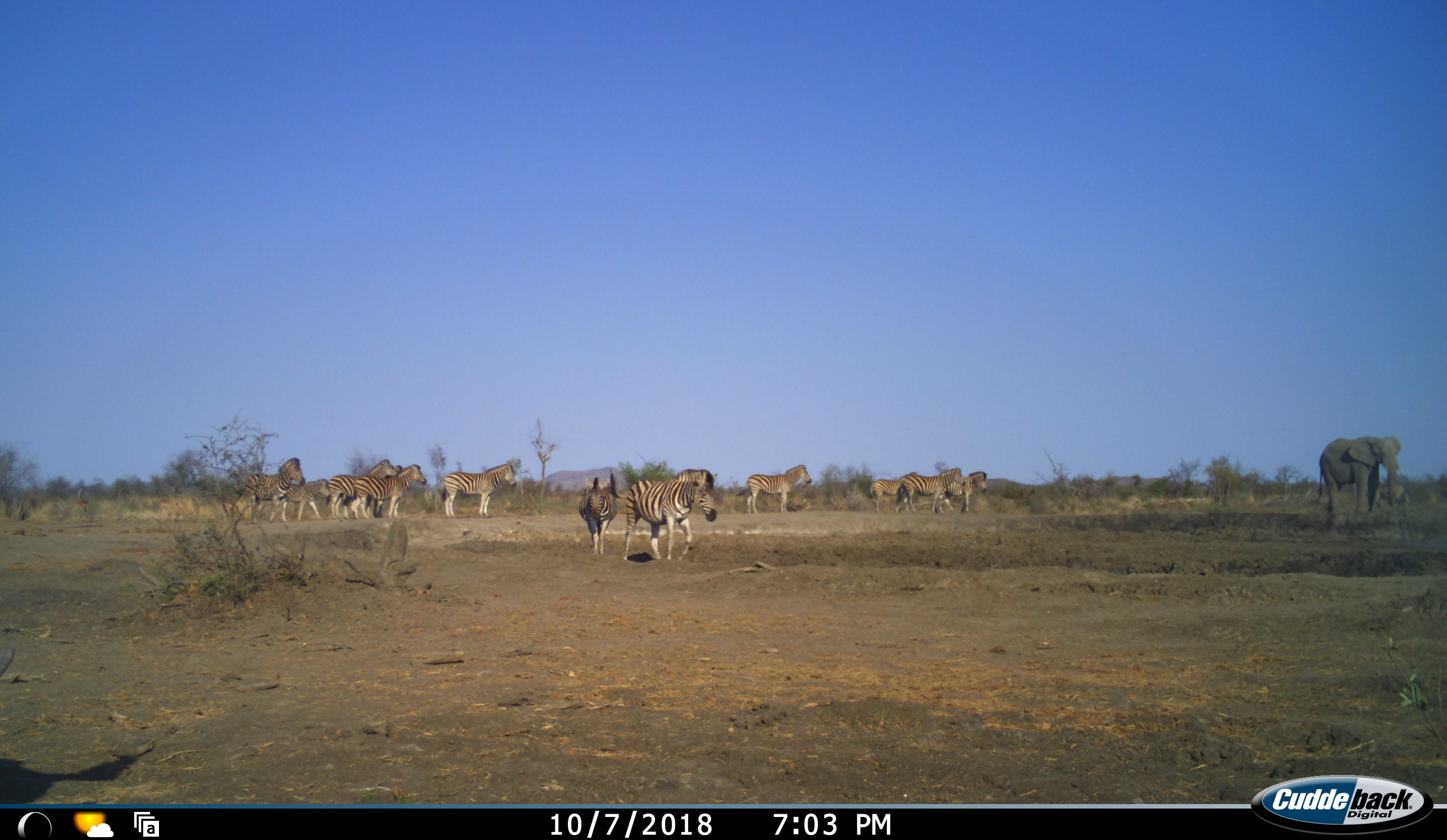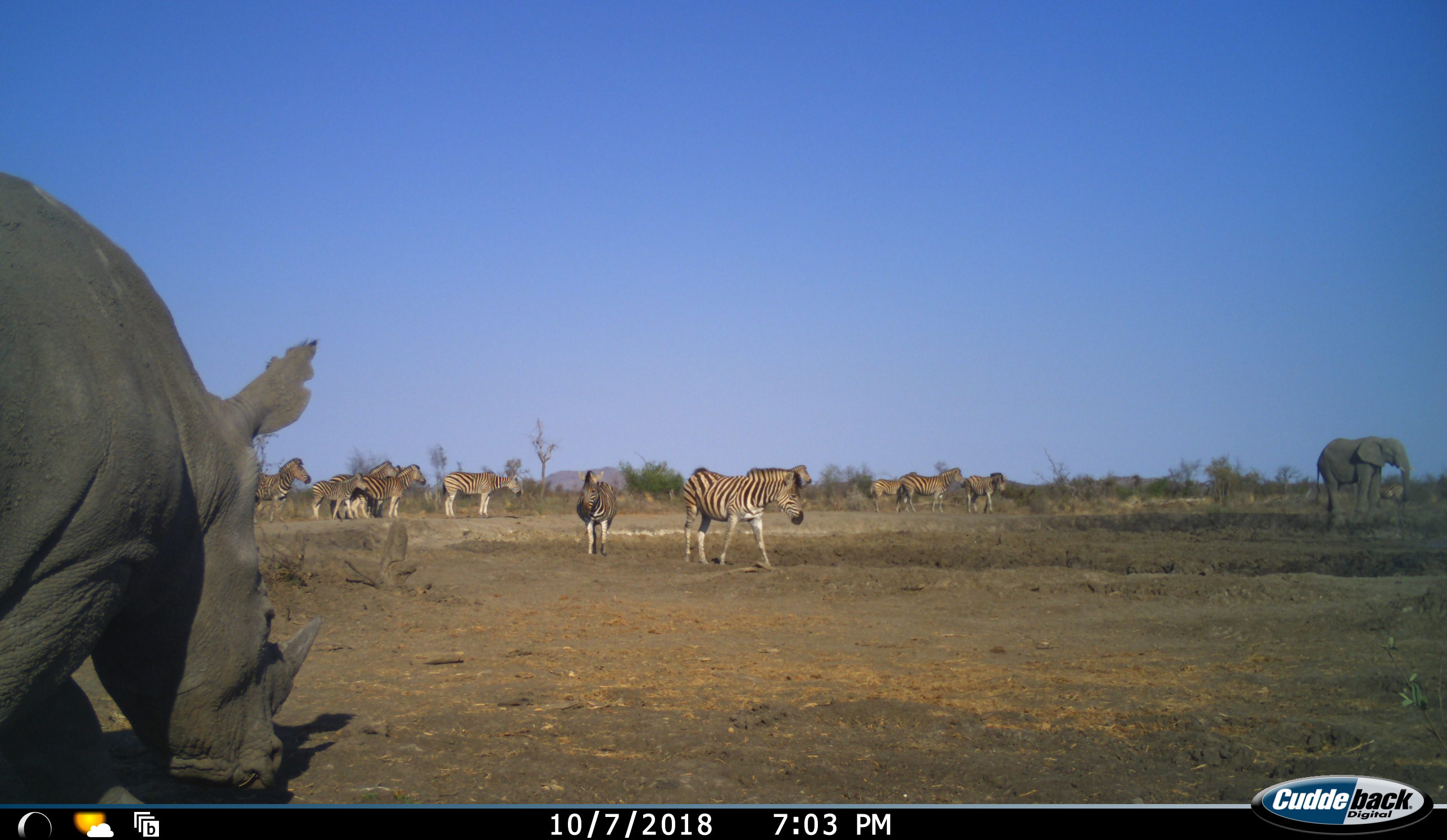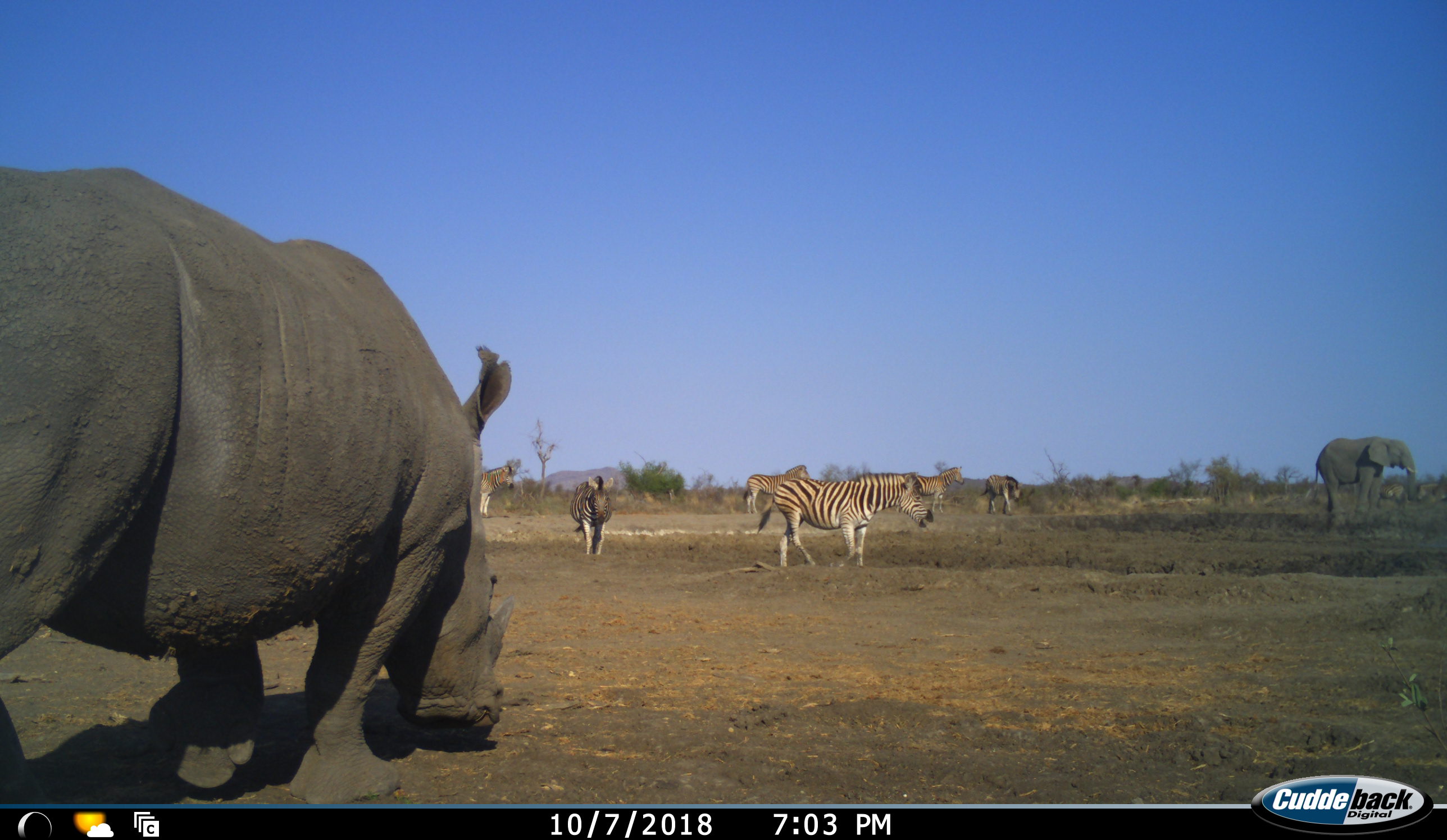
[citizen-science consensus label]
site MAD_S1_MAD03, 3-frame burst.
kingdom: Animalia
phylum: Chordata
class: Mammalia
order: Proboscidea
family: Elephantidae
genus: Loxodonta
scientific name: Loxodonta africana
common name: african bush elephant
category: elephant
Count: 1.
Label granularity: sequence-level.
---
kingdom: Animalia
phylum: Chordata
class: Mammalia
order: Perissodactyla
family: Rhinocerotidae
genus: Ceratotherium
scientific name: Ceratotherium simum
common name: white rhinoceros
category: rhinoceroswhite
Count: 1.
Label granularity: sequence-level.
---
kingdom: Animalia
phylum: Chordata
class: Mammalia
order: Perissodactyla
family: Equidae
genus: Equus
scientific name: Equus quagga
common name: plains zebra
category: zebraplains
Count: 11-50.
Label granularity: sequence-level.